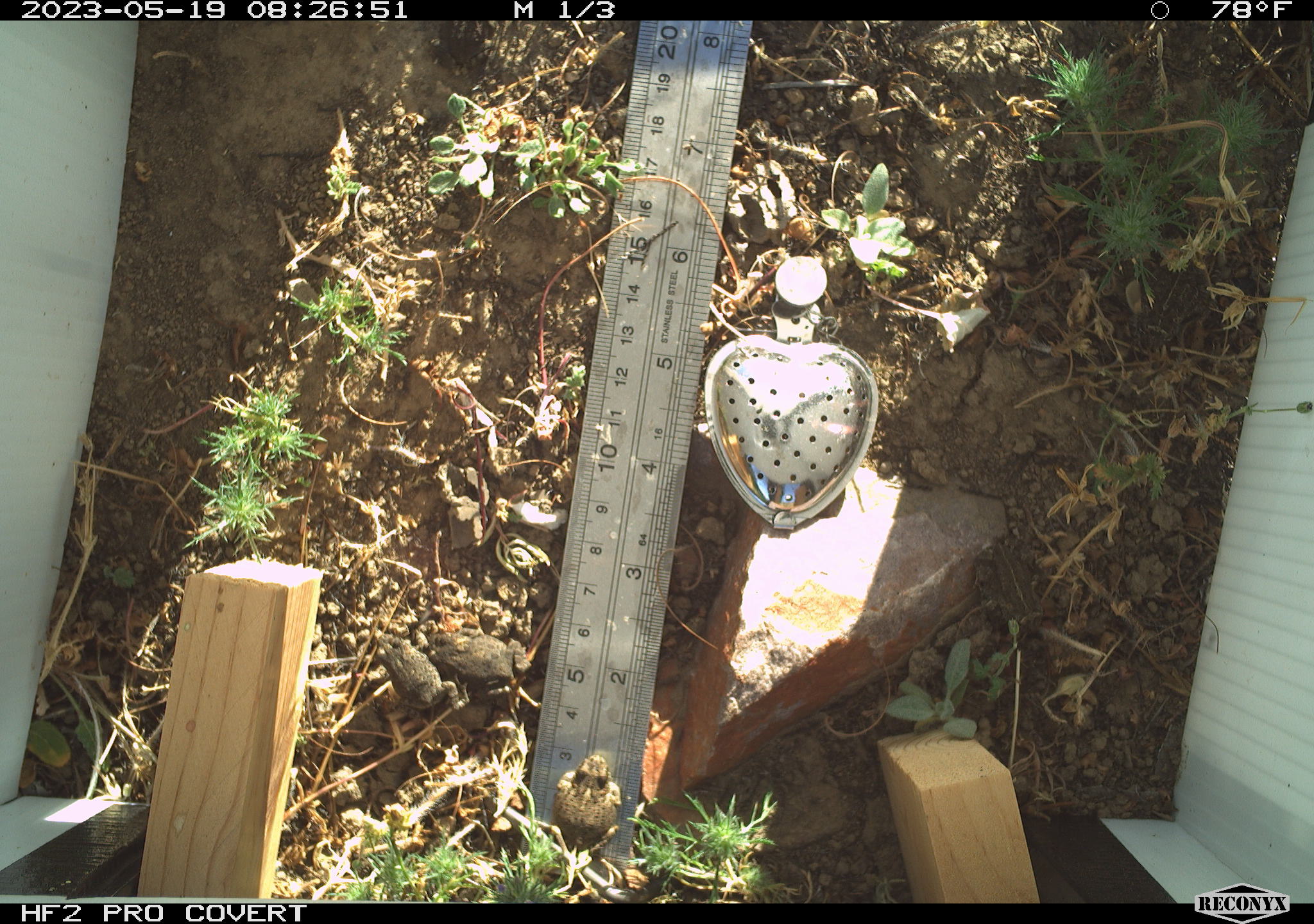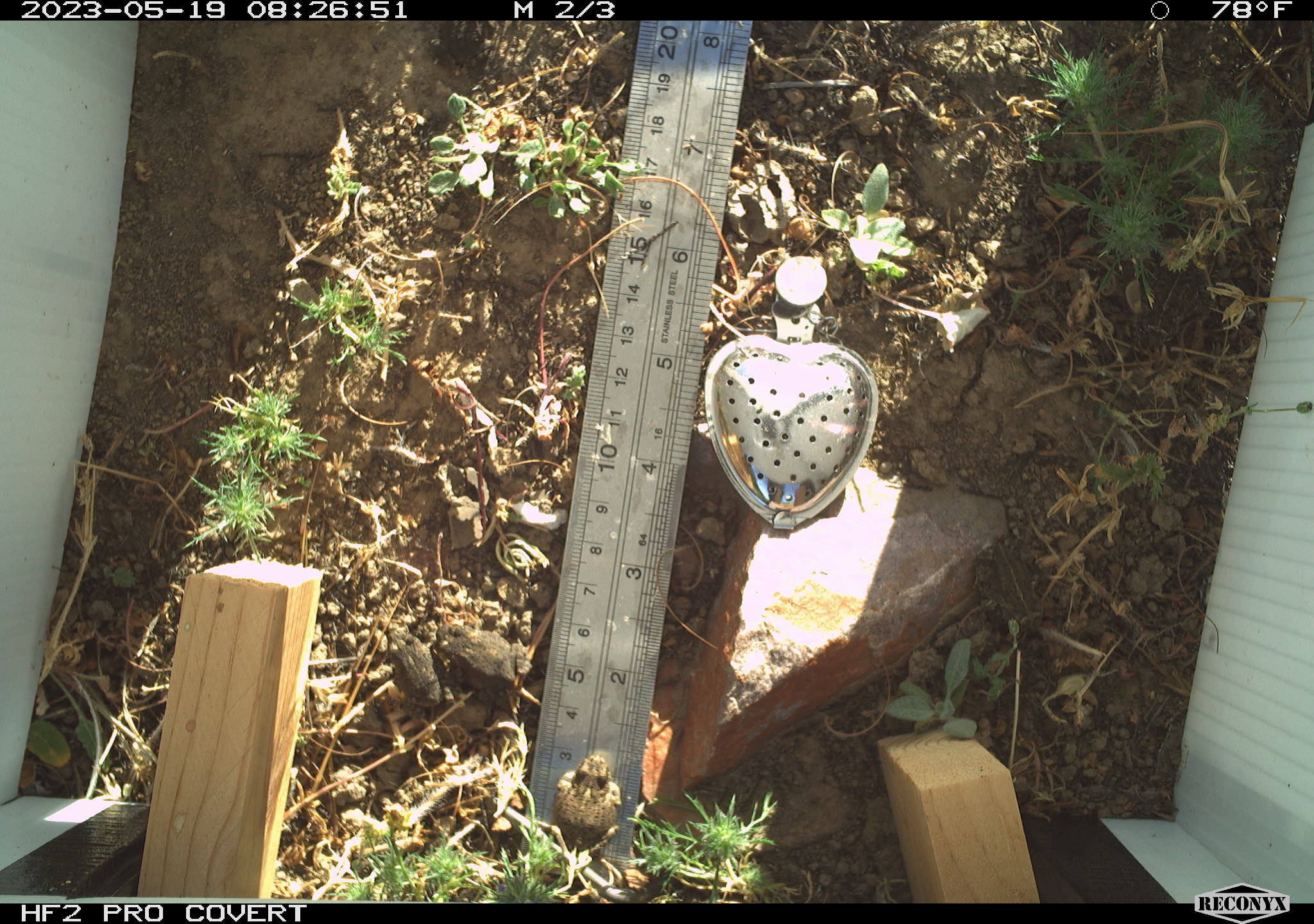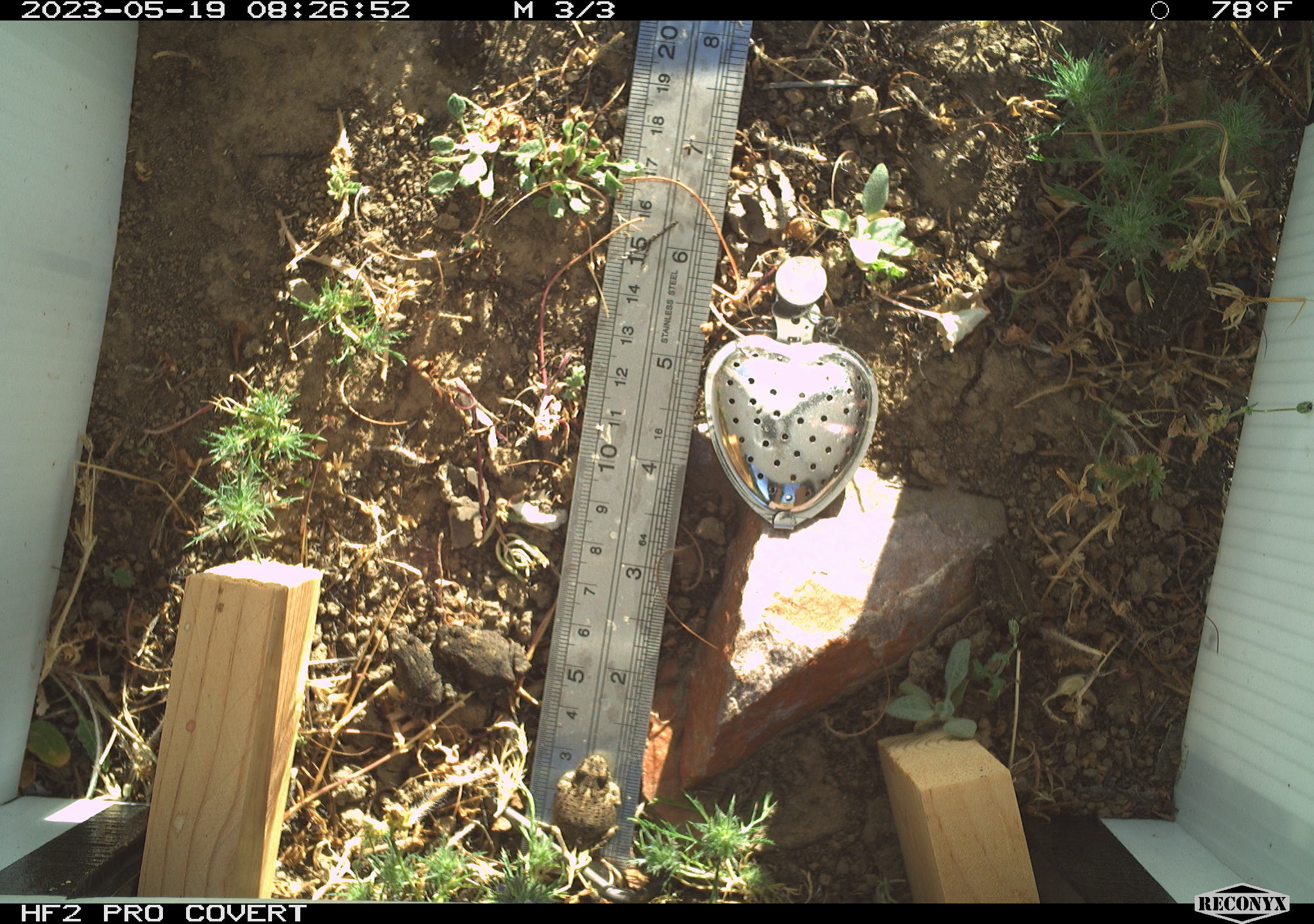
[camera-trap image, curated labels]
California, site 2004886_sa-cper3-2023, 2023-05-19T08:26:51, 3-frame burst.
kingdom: Animalia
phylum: Chordata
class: Amphibia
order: Anura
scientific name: Anura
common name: frogs